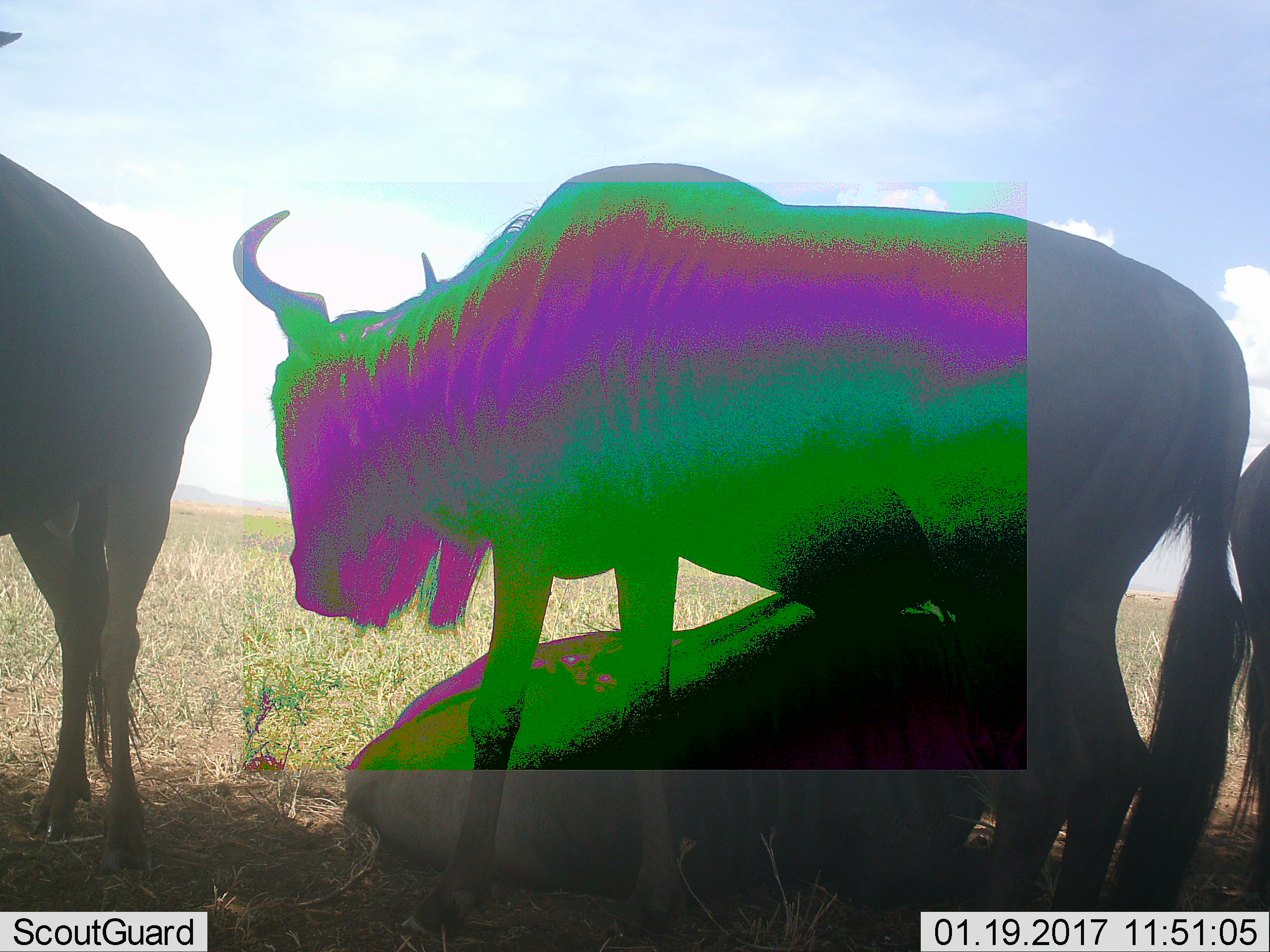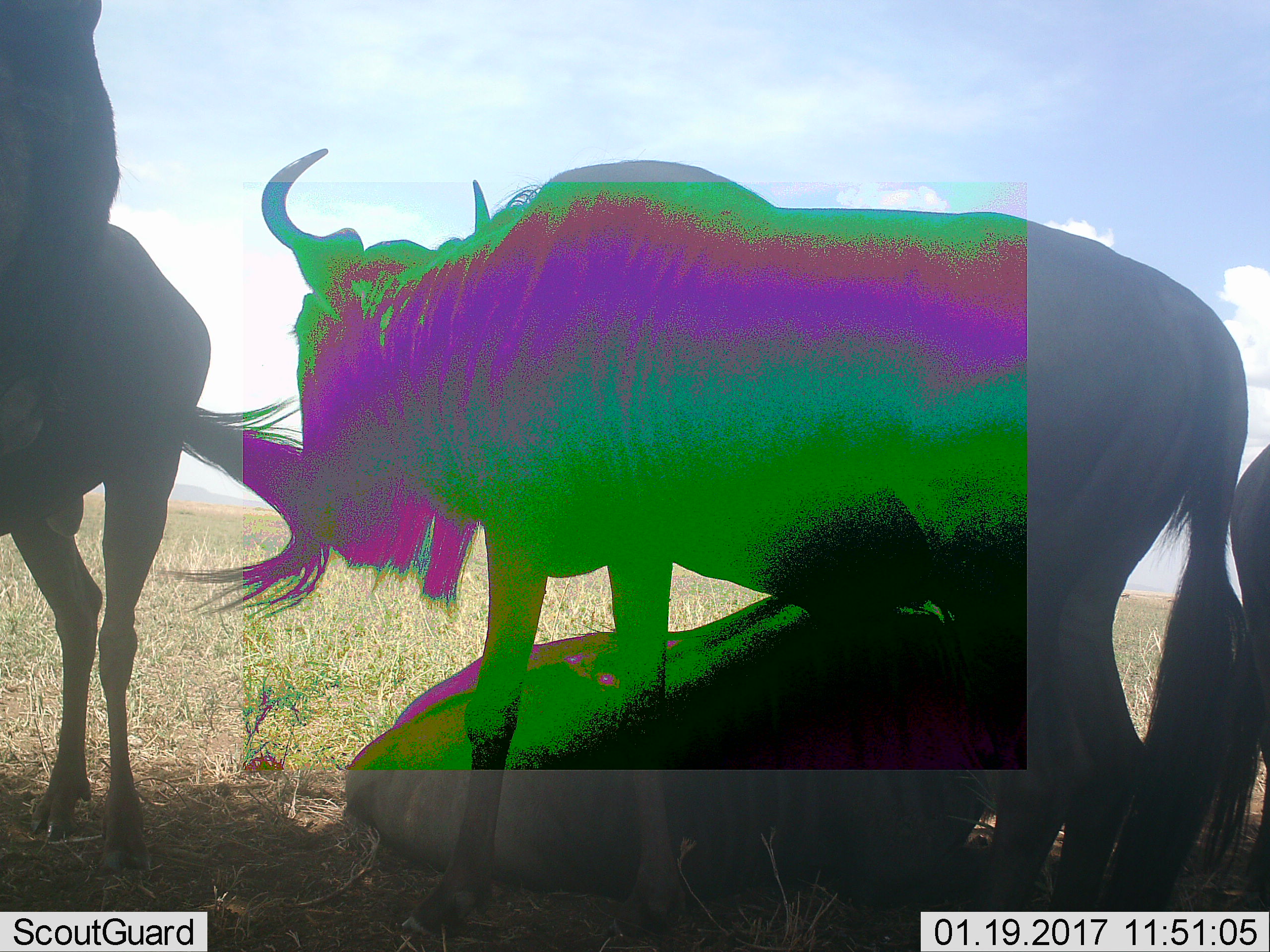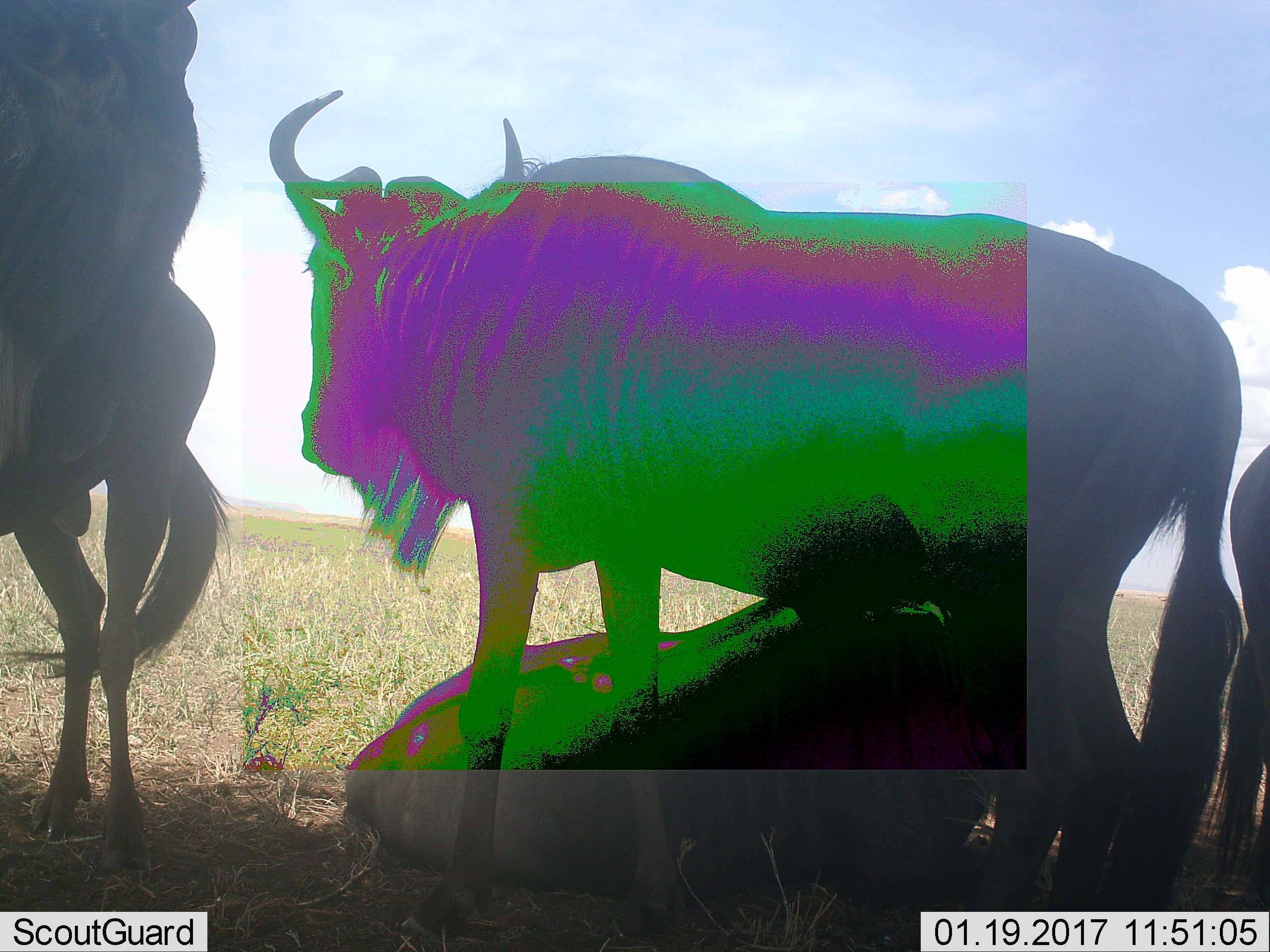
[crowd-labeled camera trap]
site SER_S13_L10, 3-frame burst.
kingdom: Animalia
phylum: Chordata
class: Mammalia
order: Artiodactyla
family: Bovidae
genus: Connochaetes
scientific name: Connochaetes taurinus taurinus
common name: blue wildebeest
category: wildebeestblue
Wildebeestblue (blue wildebeest) (Connochaetes taurinus taurinus), count 4. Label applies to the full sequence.